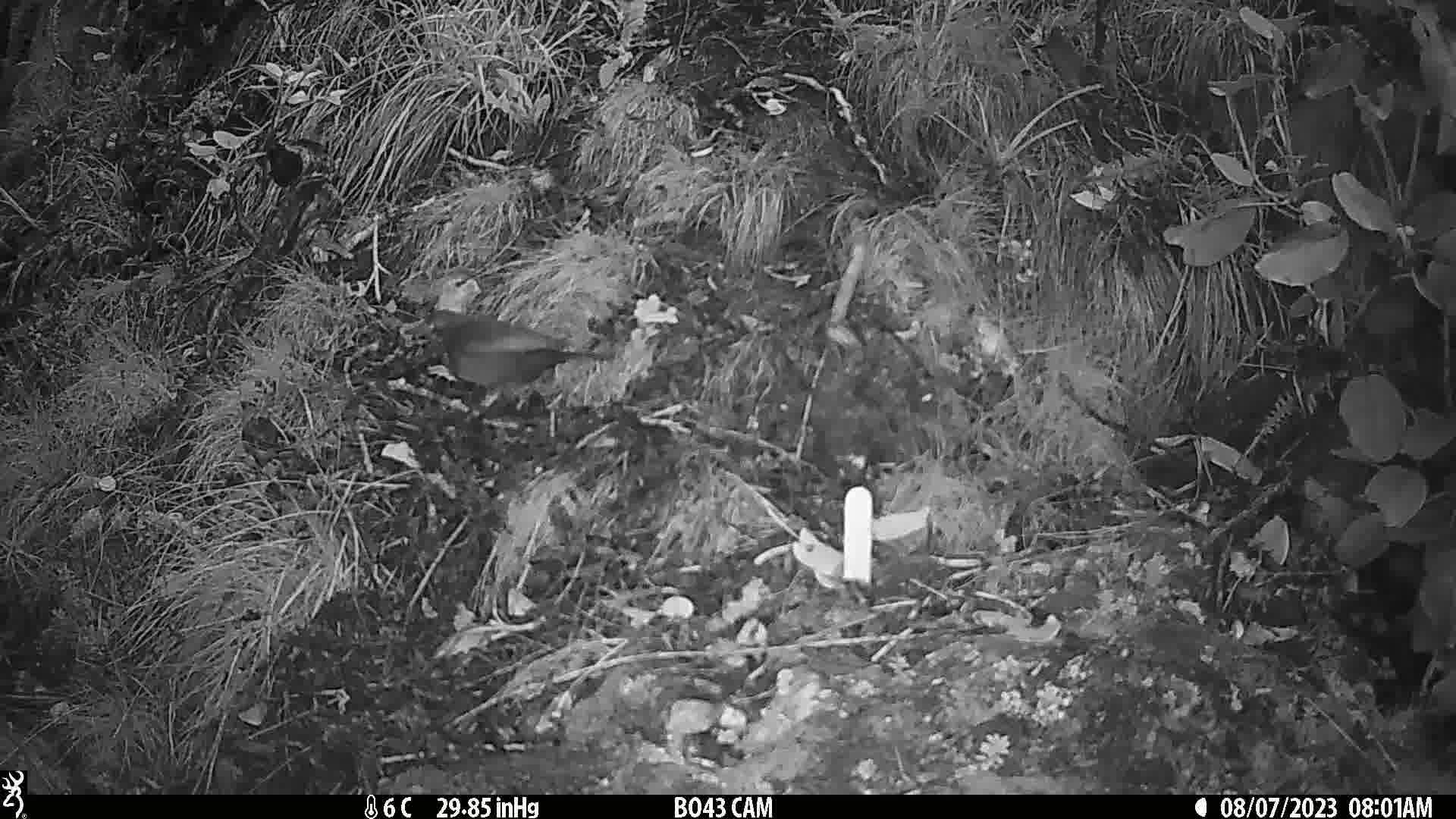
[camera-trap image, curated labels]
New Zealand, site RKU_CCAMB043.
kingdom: Animalia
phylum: Chordata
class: Aves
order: Passeriformes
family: Turdidae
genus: Turdus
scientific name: Turdus merula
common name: eurasian blackbird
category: blackbird